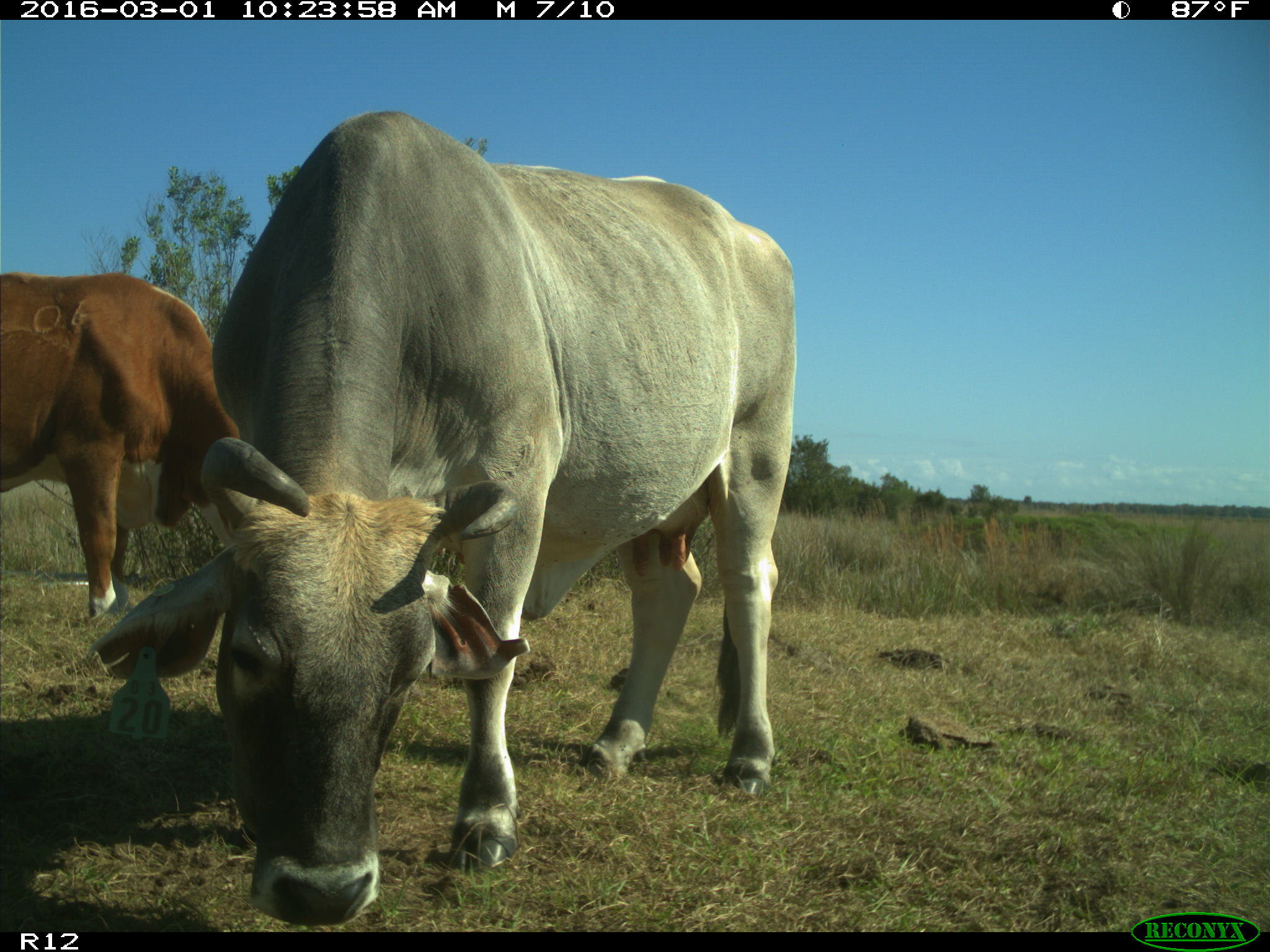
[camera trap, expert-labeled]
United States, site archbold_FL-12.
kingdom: Animalia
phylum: Chordata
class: Mammalia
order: Artiodactyla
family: Bovidae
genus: Bos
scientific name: Bos taurus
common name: domestic cow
Bos taurus (domestic cow).